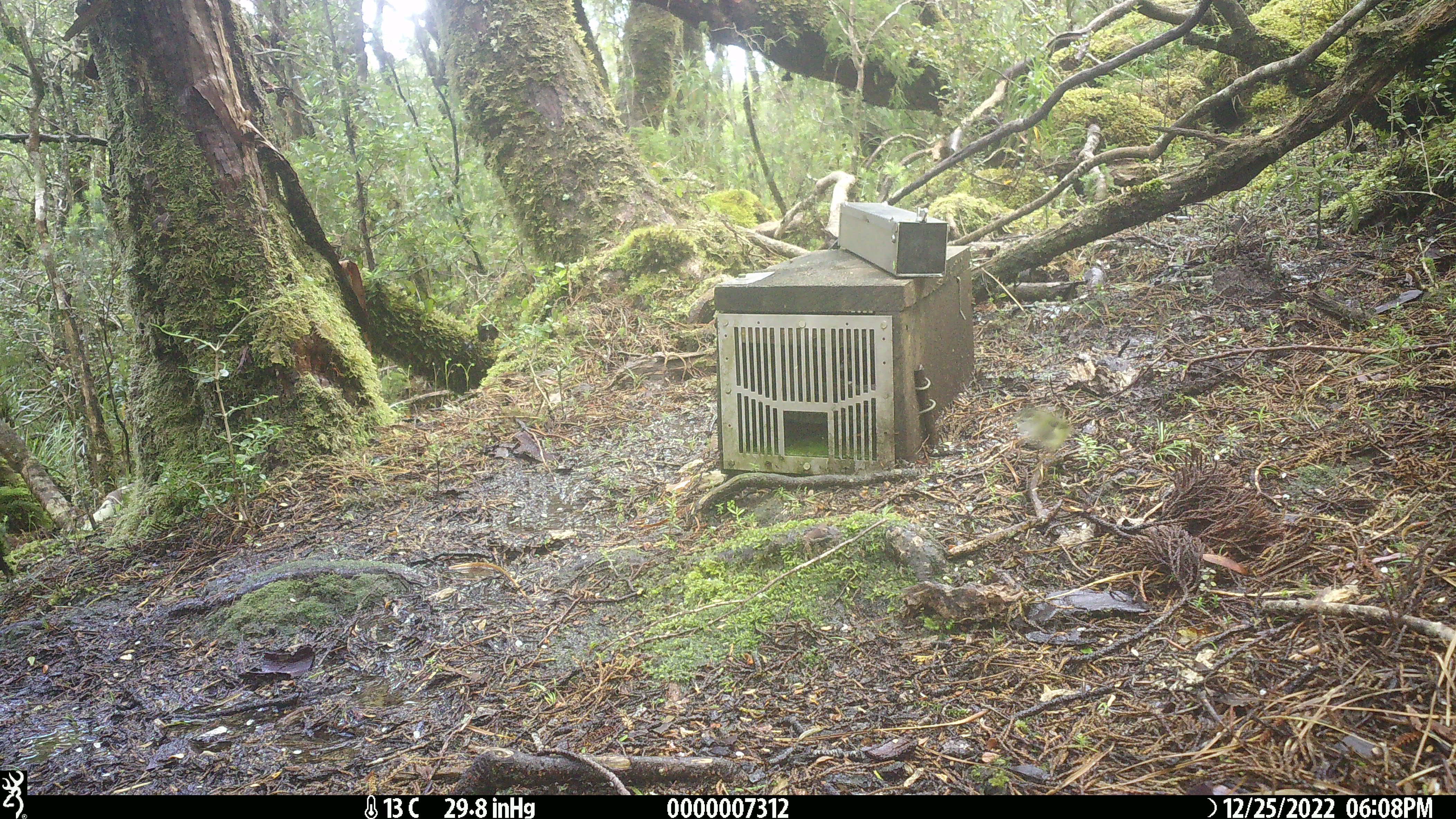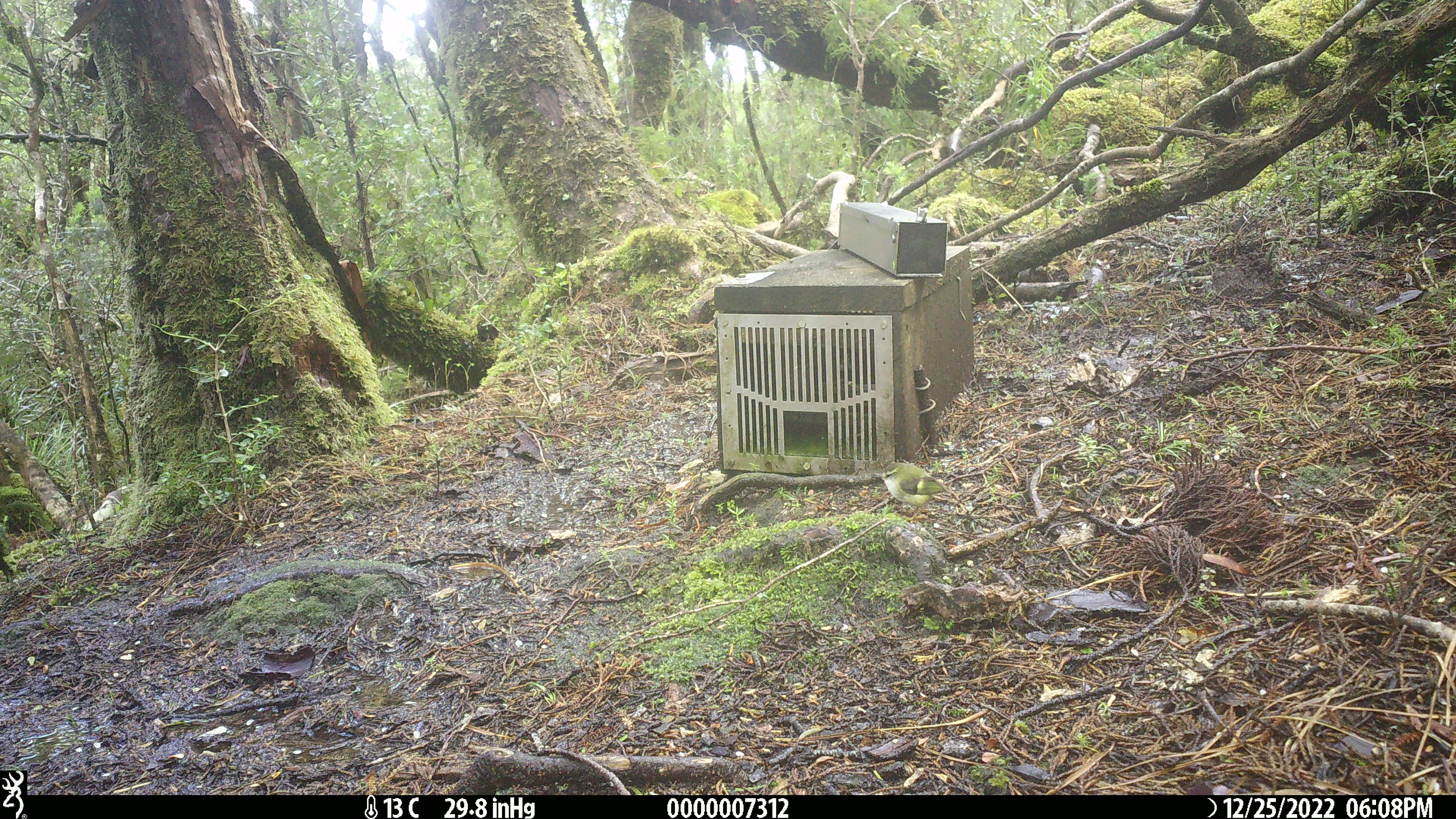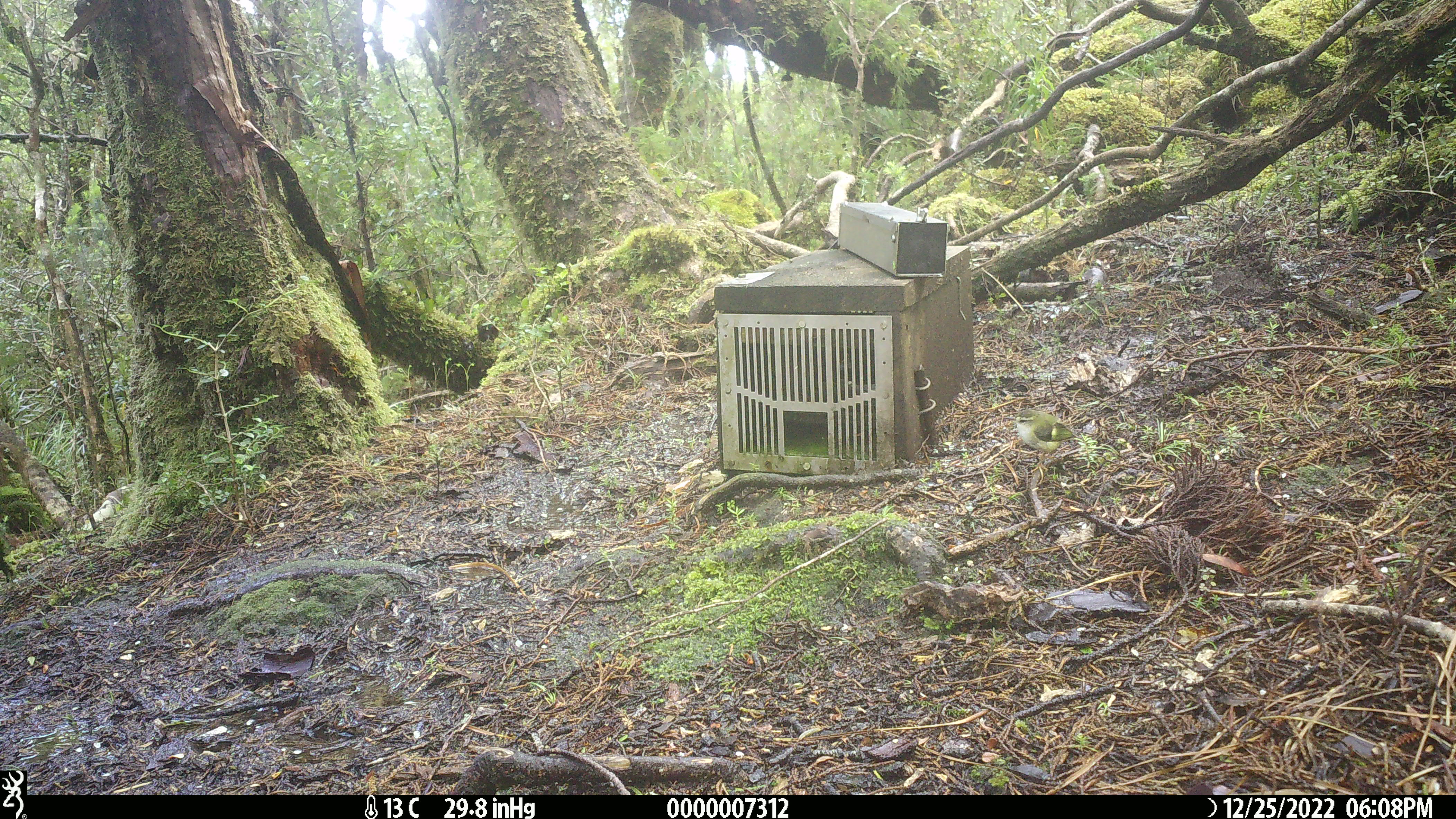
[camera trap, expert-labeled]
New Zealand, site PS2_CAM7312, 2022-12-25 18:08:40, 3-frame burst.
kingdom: Animalia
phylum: Chordata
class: Aves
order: Passeriformes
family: Acanthisittidae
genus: Acanthisitta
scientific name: Acanthisitta chloris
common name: rifleman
Rifleman (Acanthisitta chloris).